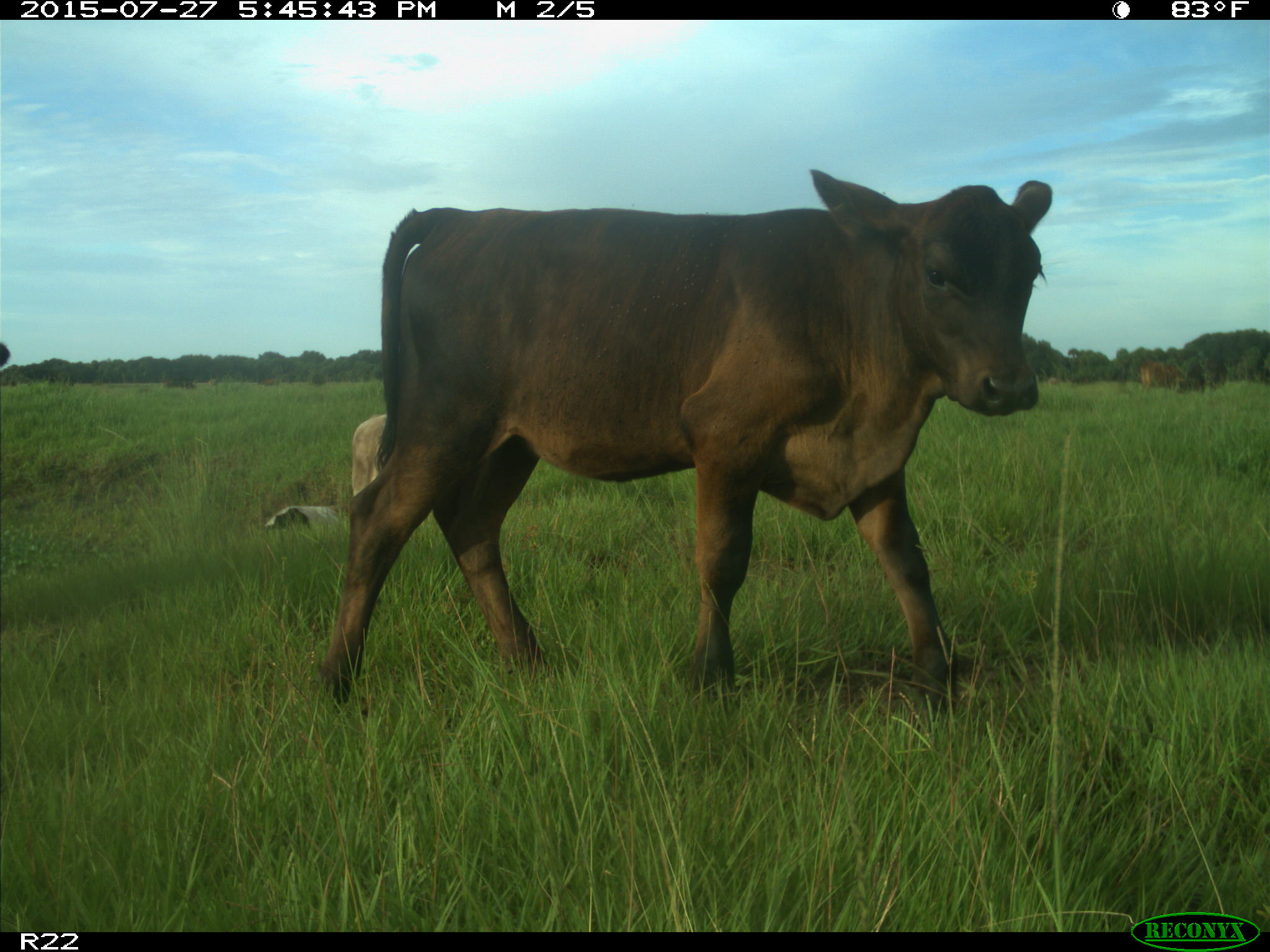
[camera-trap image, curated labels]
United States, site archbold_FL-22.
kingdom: Animalia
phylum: Chordata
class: Mammalia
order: Artiodactyla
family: Bovidae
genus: Bos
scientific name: Bos taurus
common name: domestic cow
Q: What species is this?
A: Bos taurus (domestic cow).